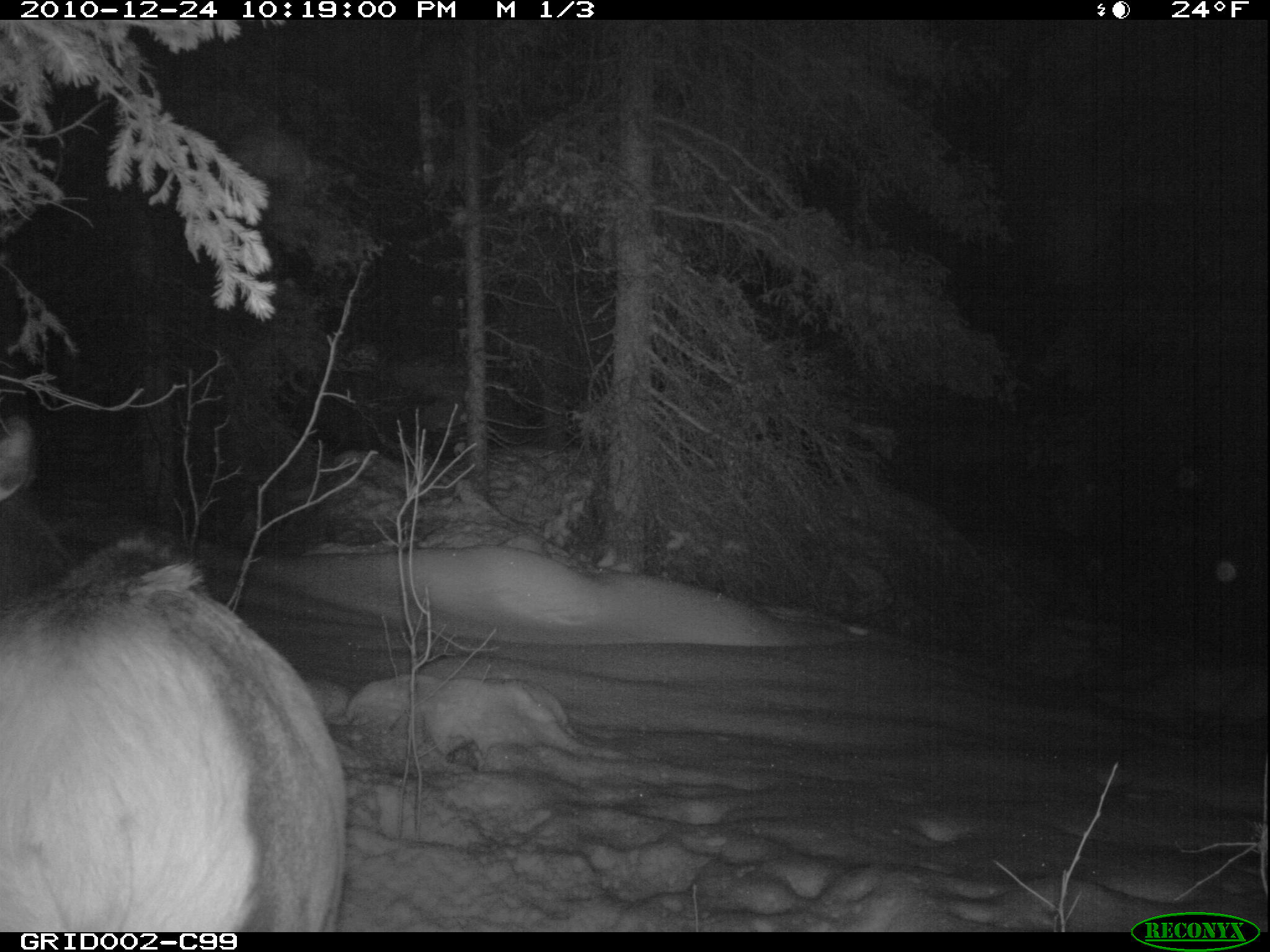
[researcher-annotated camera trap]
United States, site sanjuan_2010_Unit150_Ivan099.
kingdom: Animalia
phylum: Chordata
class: Mammalia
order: Artiodactyla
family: Cervidae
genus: Cervus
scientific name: Cervus elaphus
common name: red deer